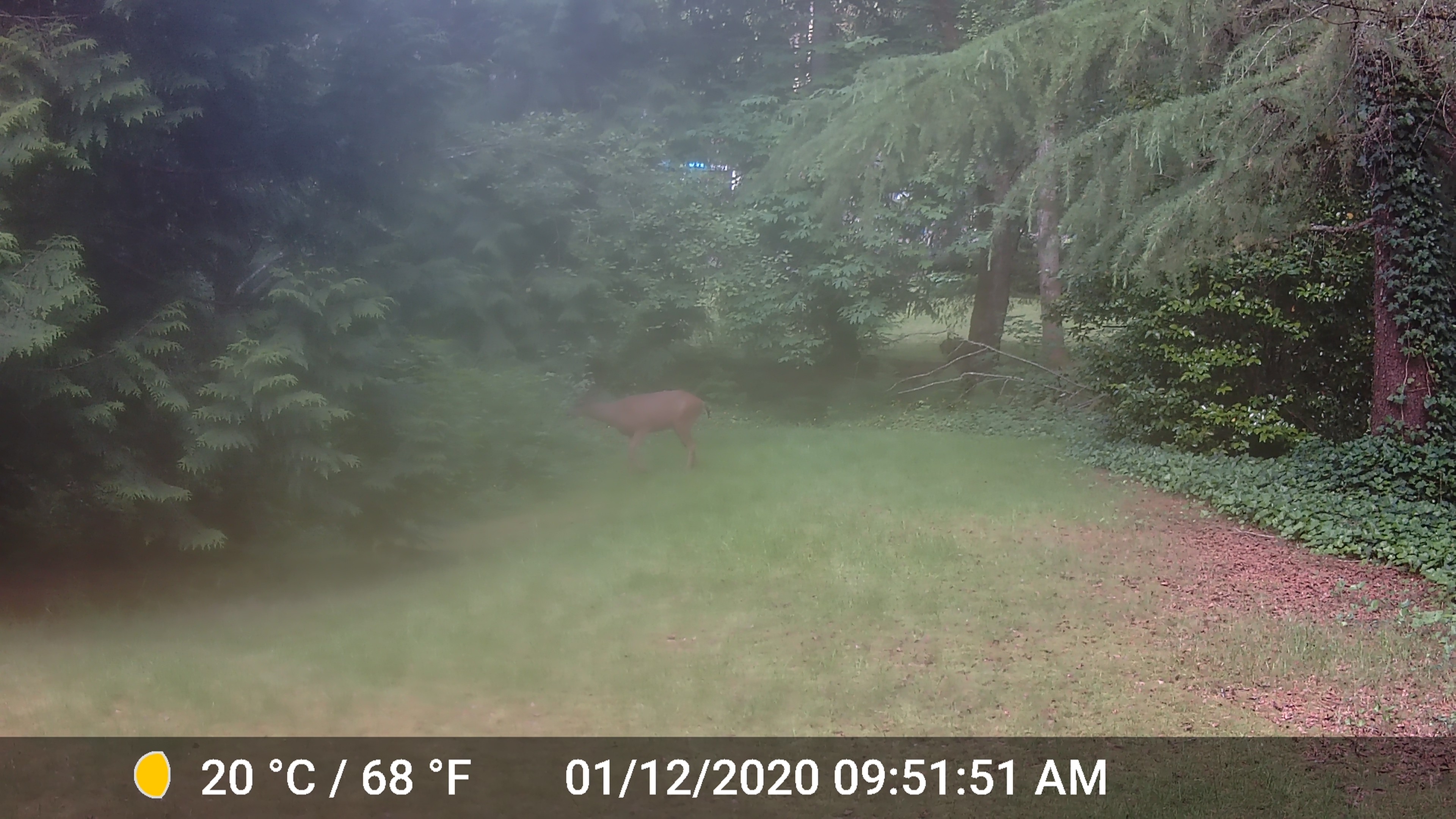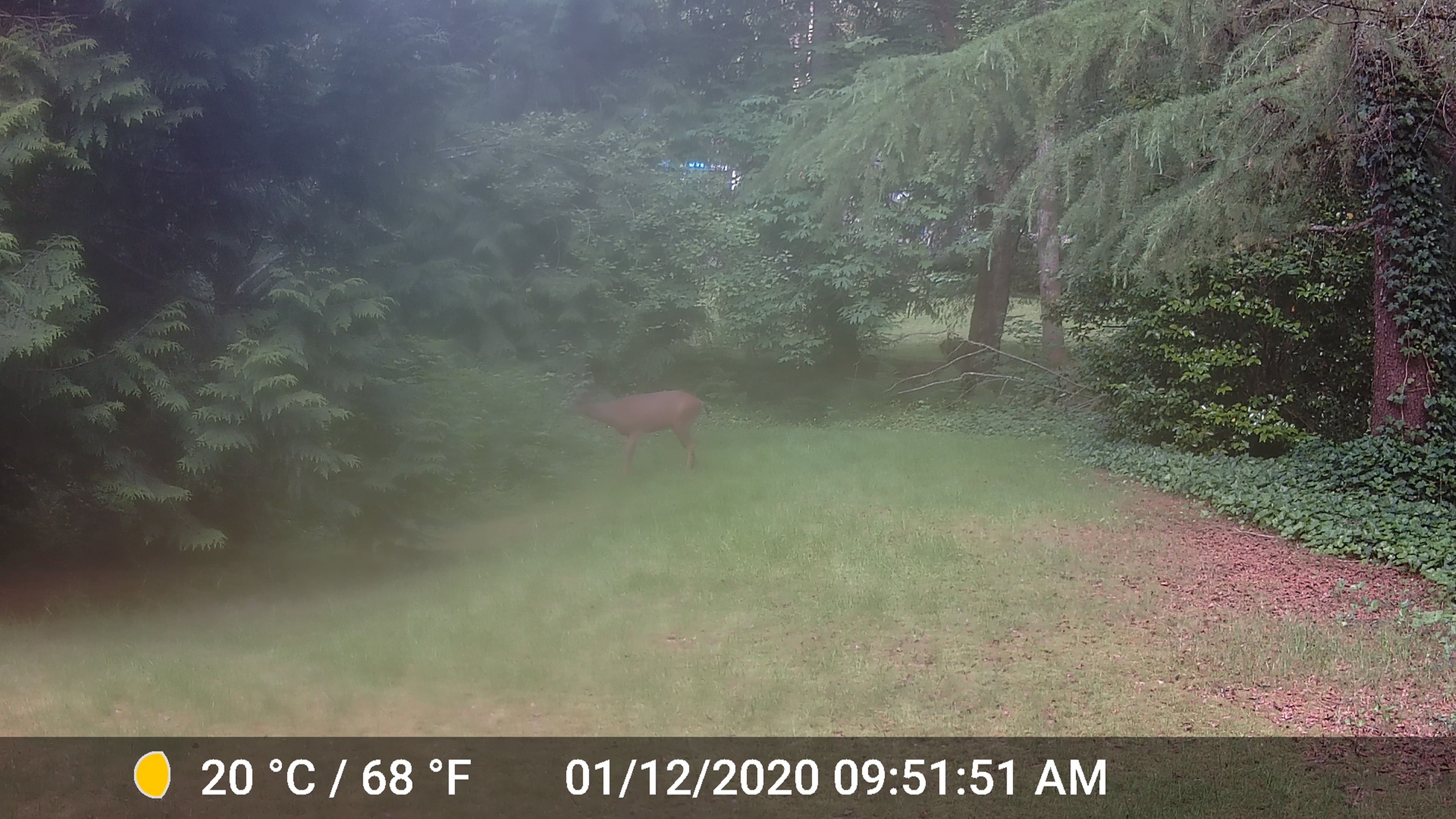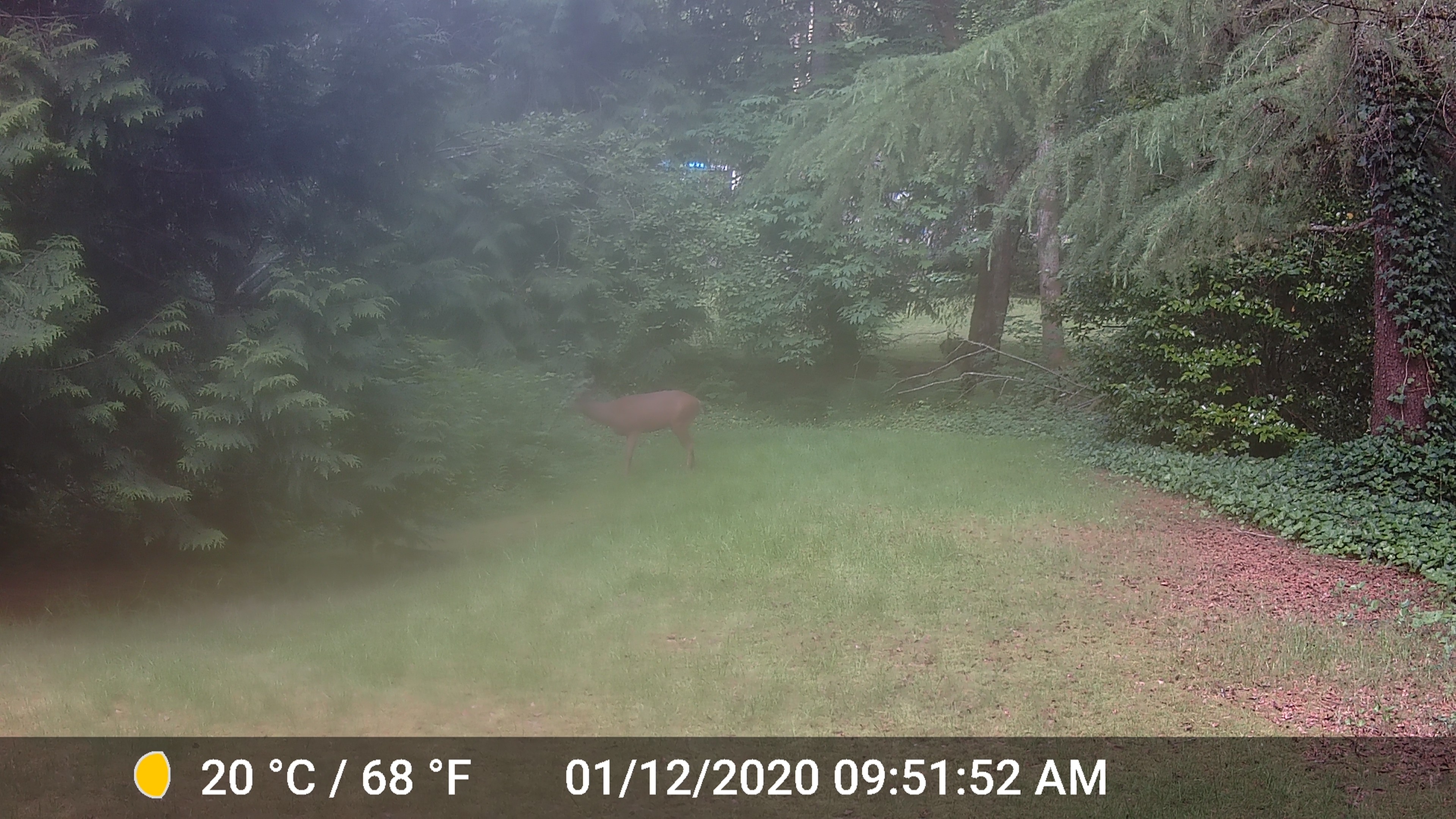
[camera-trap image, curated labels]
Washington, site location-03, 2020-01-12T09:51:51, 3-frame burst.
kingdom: Animalia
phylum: Chordata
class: Mammalia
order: Artiodactyla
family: Cervidae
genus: Odocoileus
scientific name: Odocoileus hemionus columbianus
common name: columbian blacktail deer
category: deer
Deer (columbian blacktail deer) (Odocoileus hemionus columbianus).